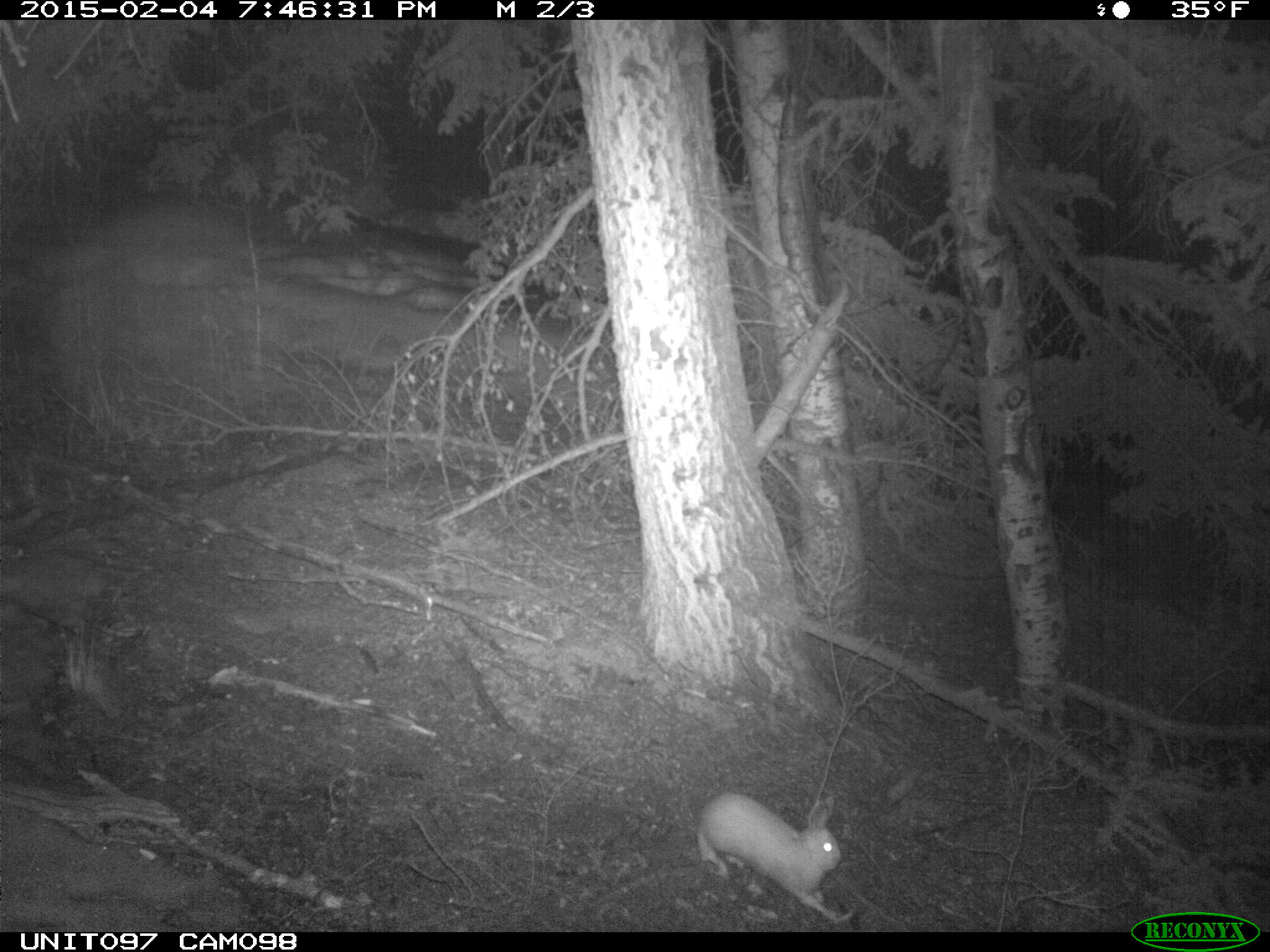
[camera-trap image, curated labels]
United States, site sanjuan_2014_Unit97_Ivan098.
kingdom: Animalia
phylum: Chordata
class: Mammalia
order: Lagomorpha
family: Leporidae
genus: Lepus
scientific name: Lepus americanus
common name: snowshoe hare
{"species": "Lepus americanus (snowshoe hare)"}